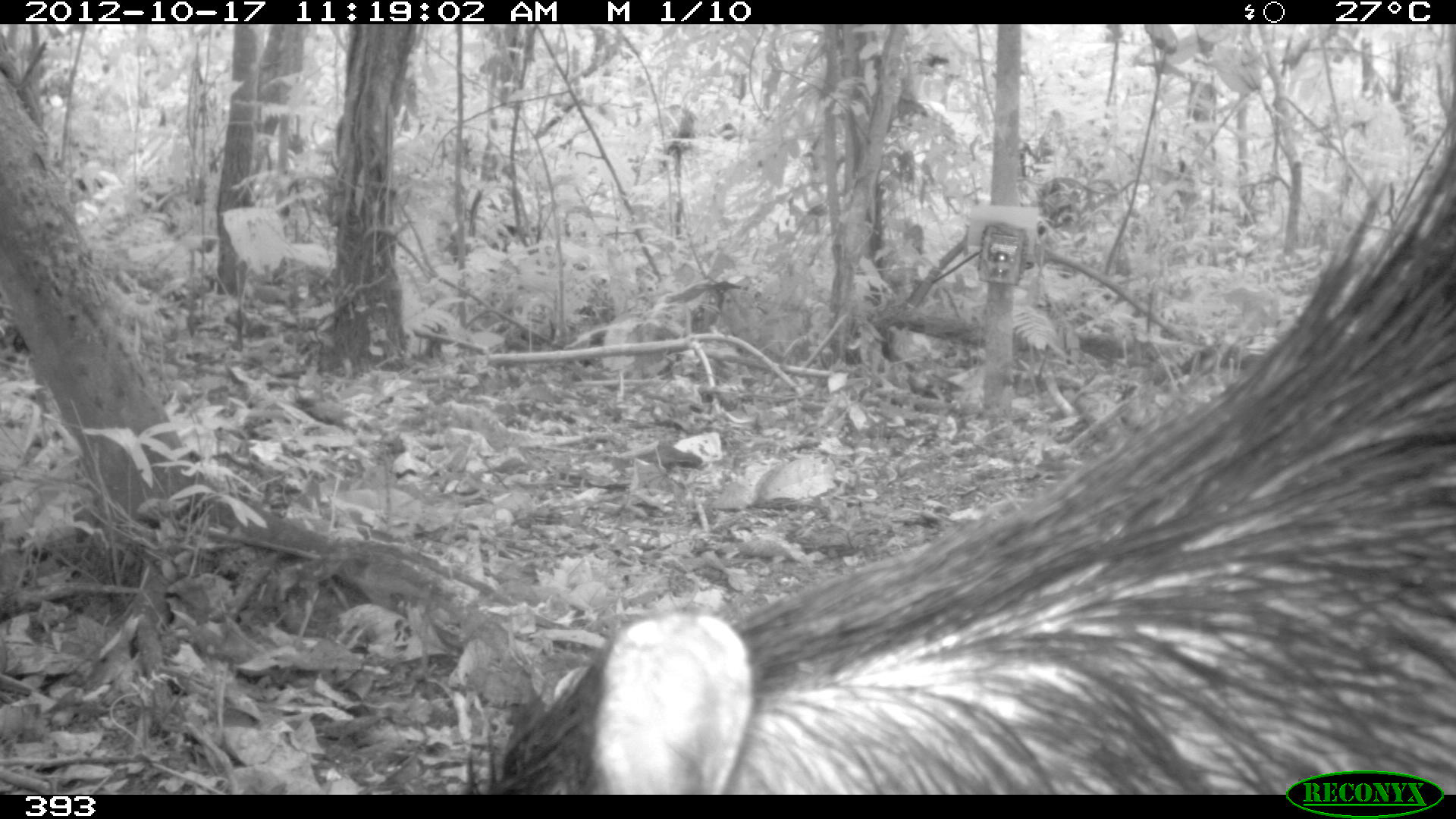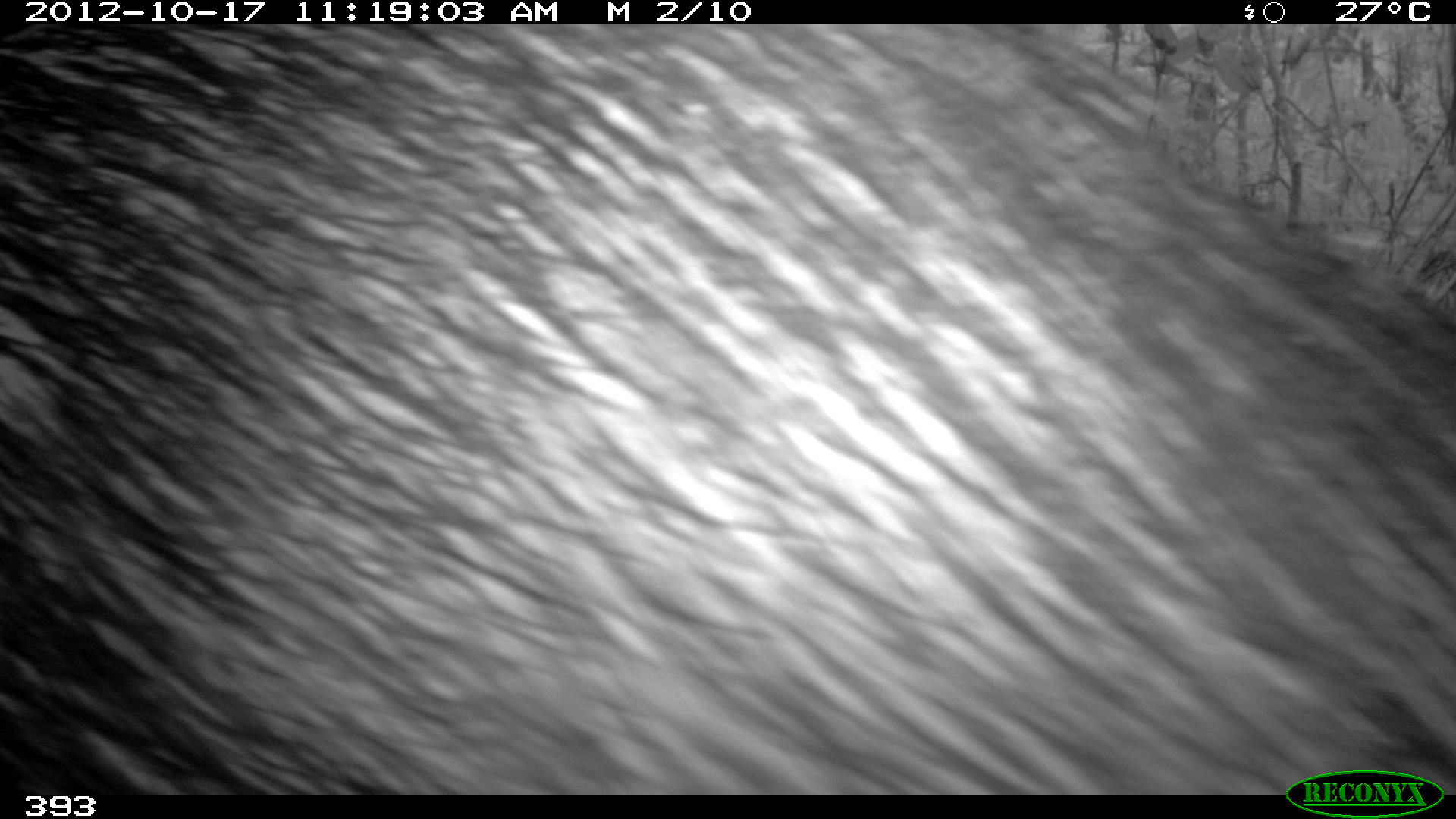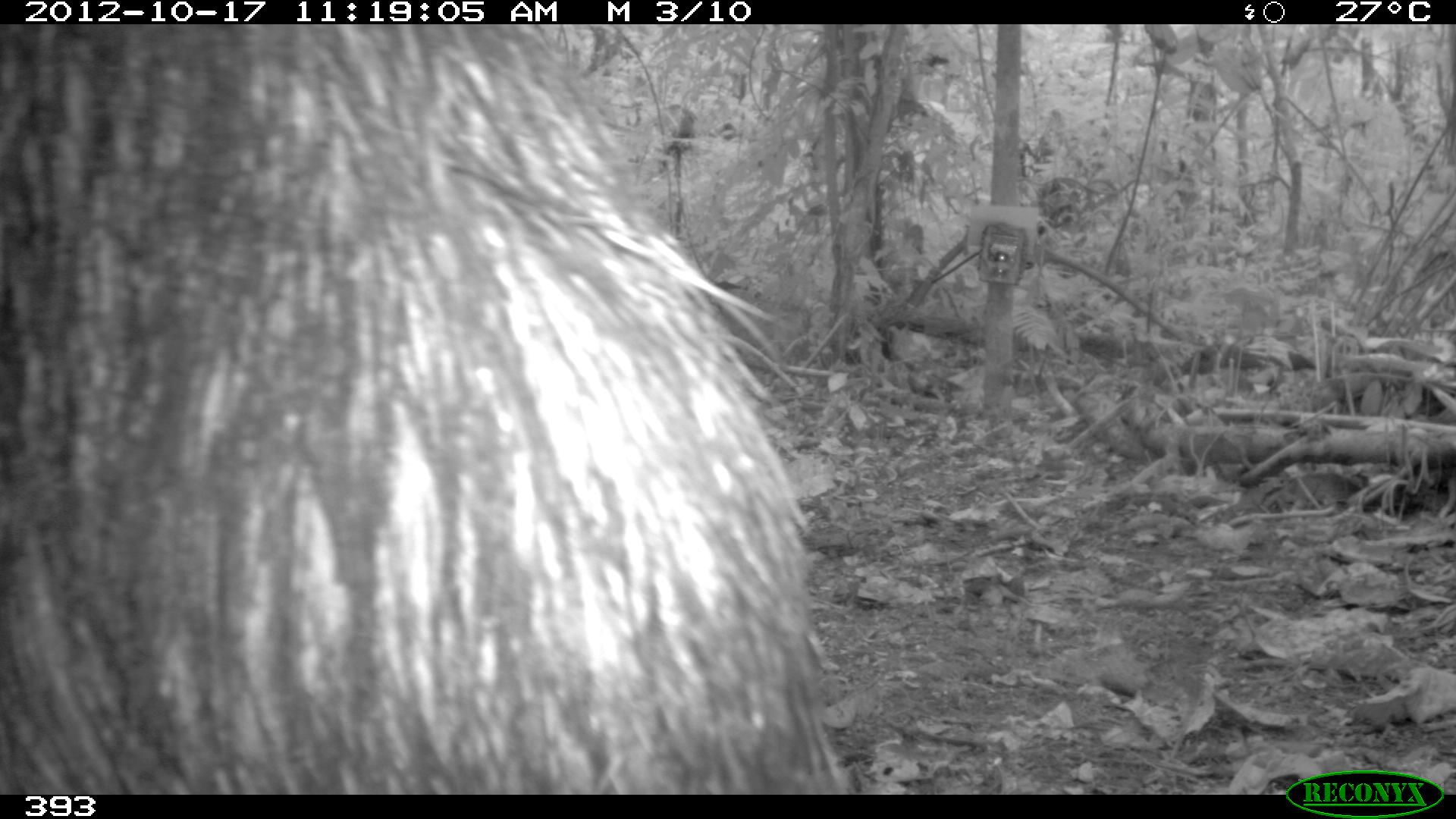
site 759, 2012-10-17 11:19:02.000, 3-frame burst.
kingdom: Animalia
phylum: Chordata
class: Mammalia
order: Artiodactyla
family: Tayassuidae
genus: Tayassu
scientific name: Tayassu pecari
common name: white-lipped peccary